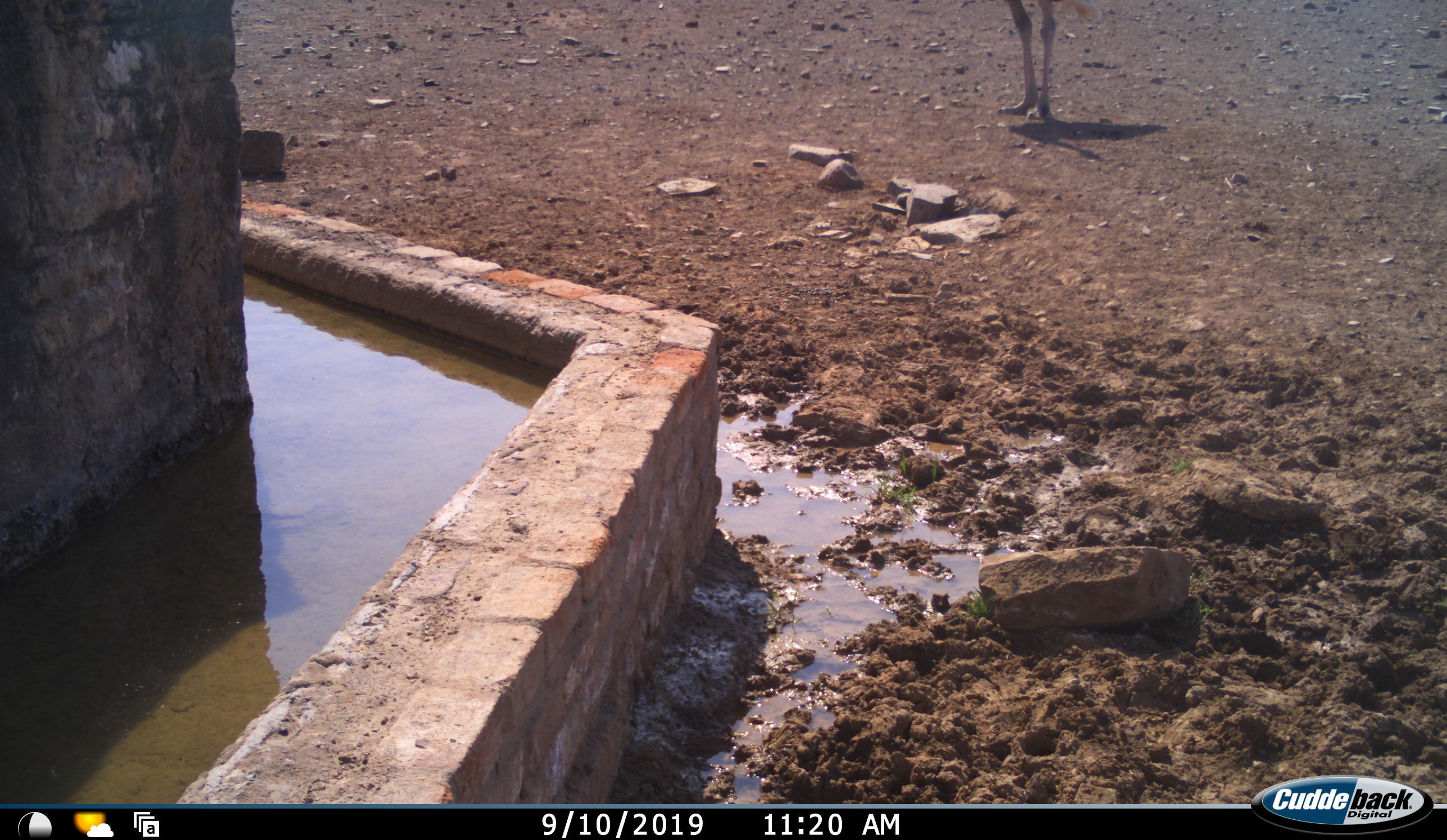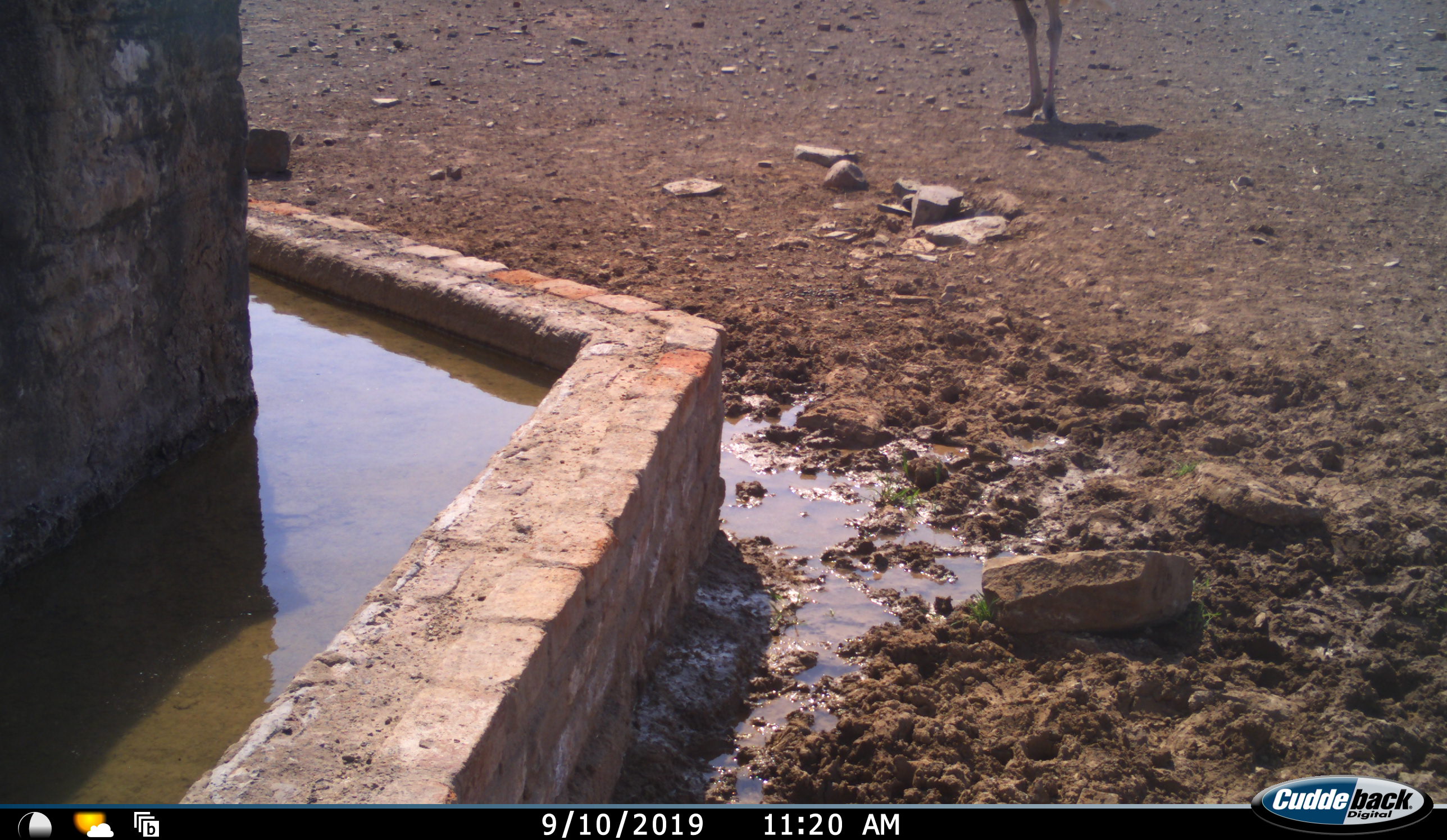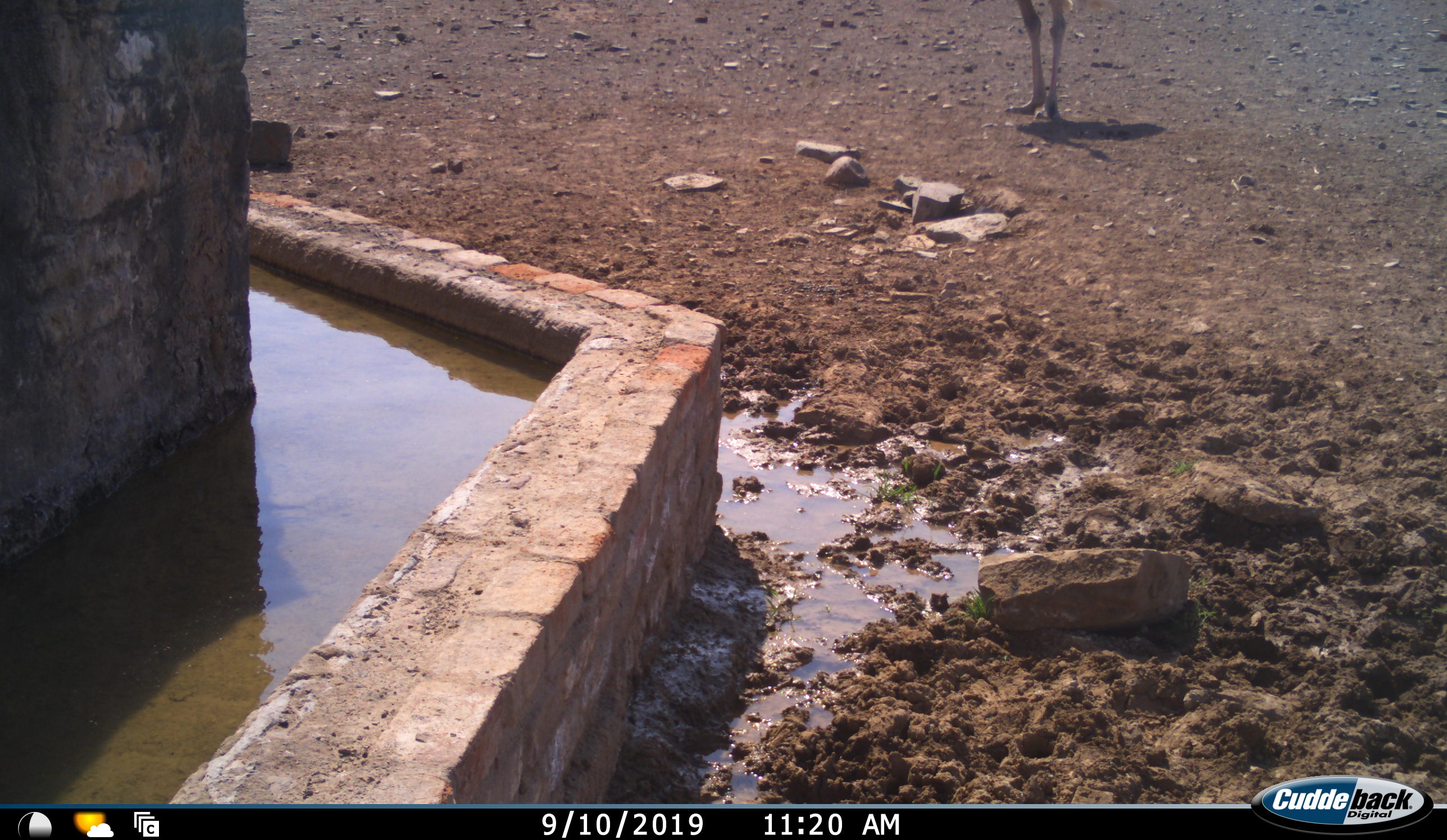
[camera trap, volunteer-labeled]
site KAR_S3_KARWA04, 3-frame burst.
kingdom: Animalia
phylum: Chordata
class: Aves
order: Struthioniformes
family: Struthionidae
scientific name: Struthionidae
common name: ostrich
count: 1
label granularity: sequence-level